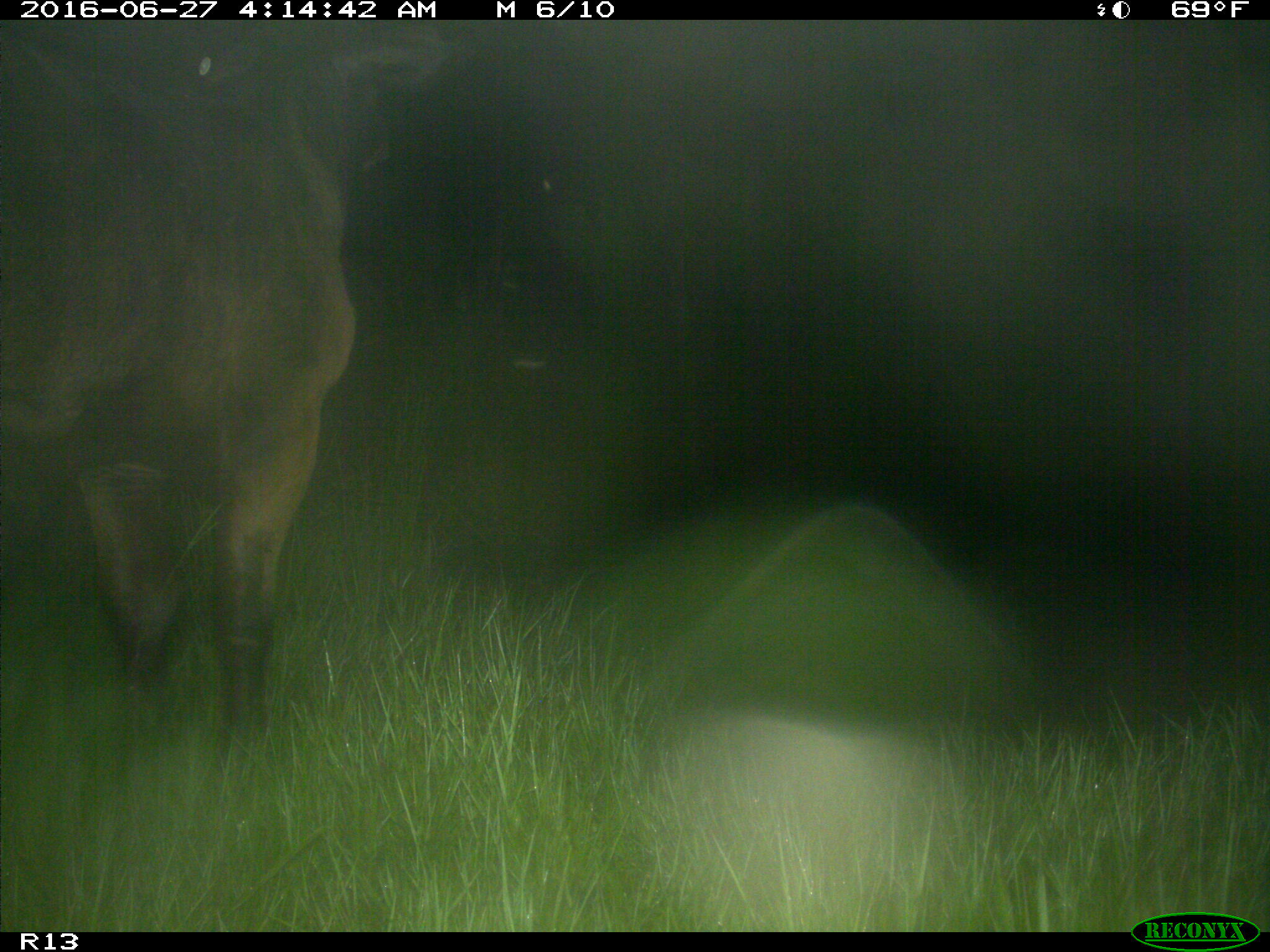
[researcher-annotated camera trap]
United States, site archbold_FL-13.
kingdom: Animalia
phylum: Chordata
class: Mammalia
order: Artiodactyla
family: Bovidae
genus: Bos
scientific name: Bos taurus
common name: domestic cow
Bos taurus (domestic cow).